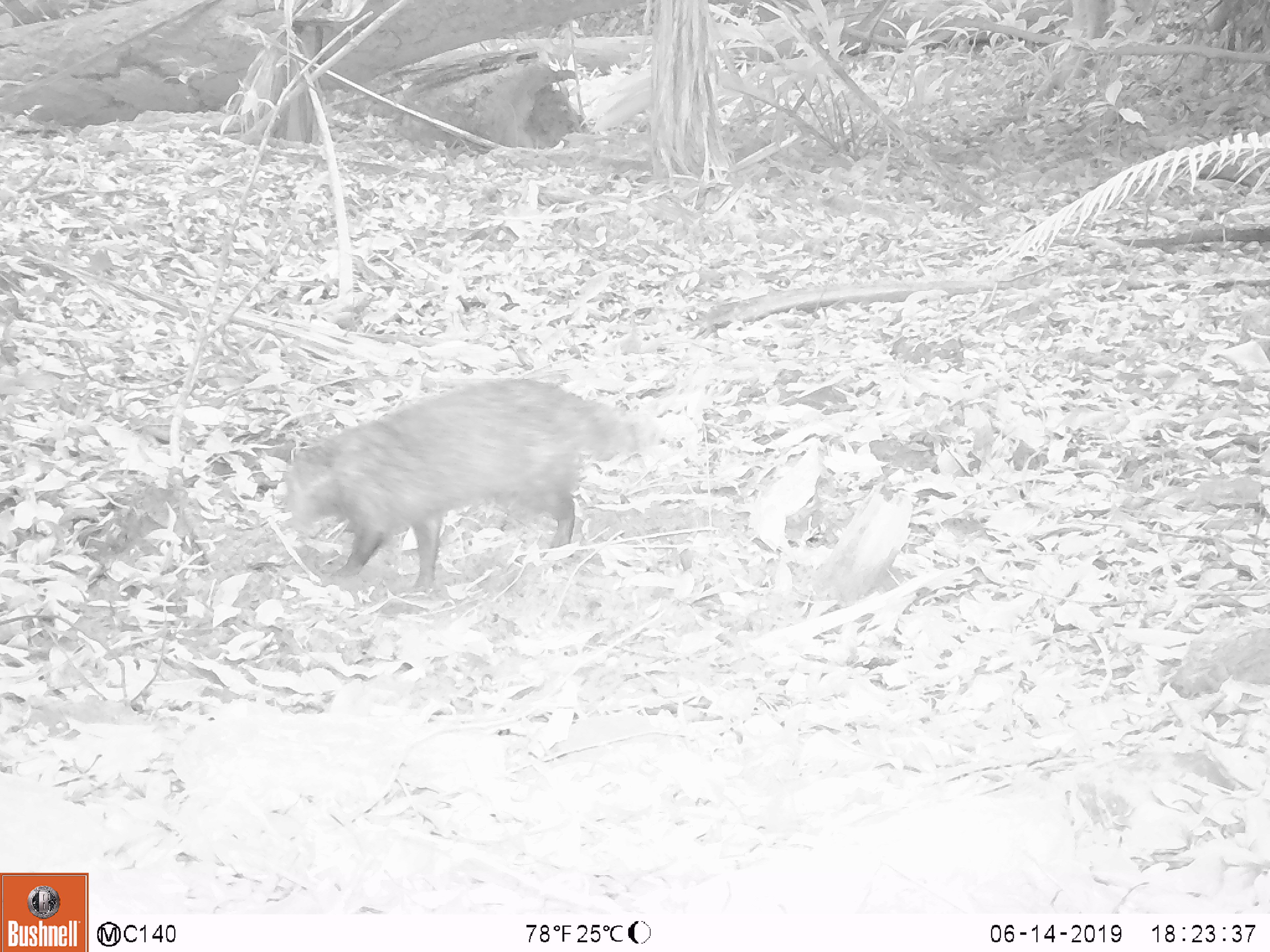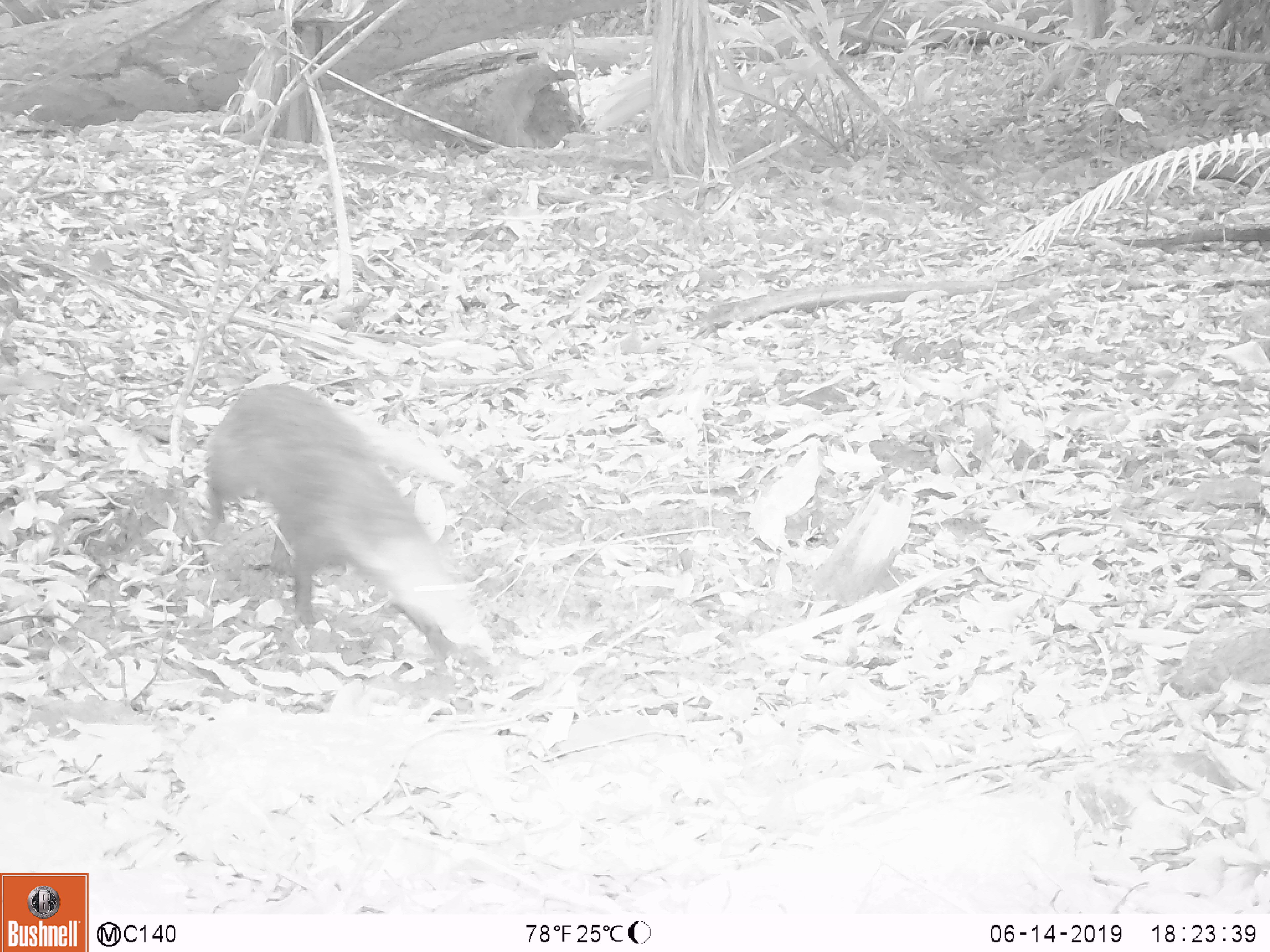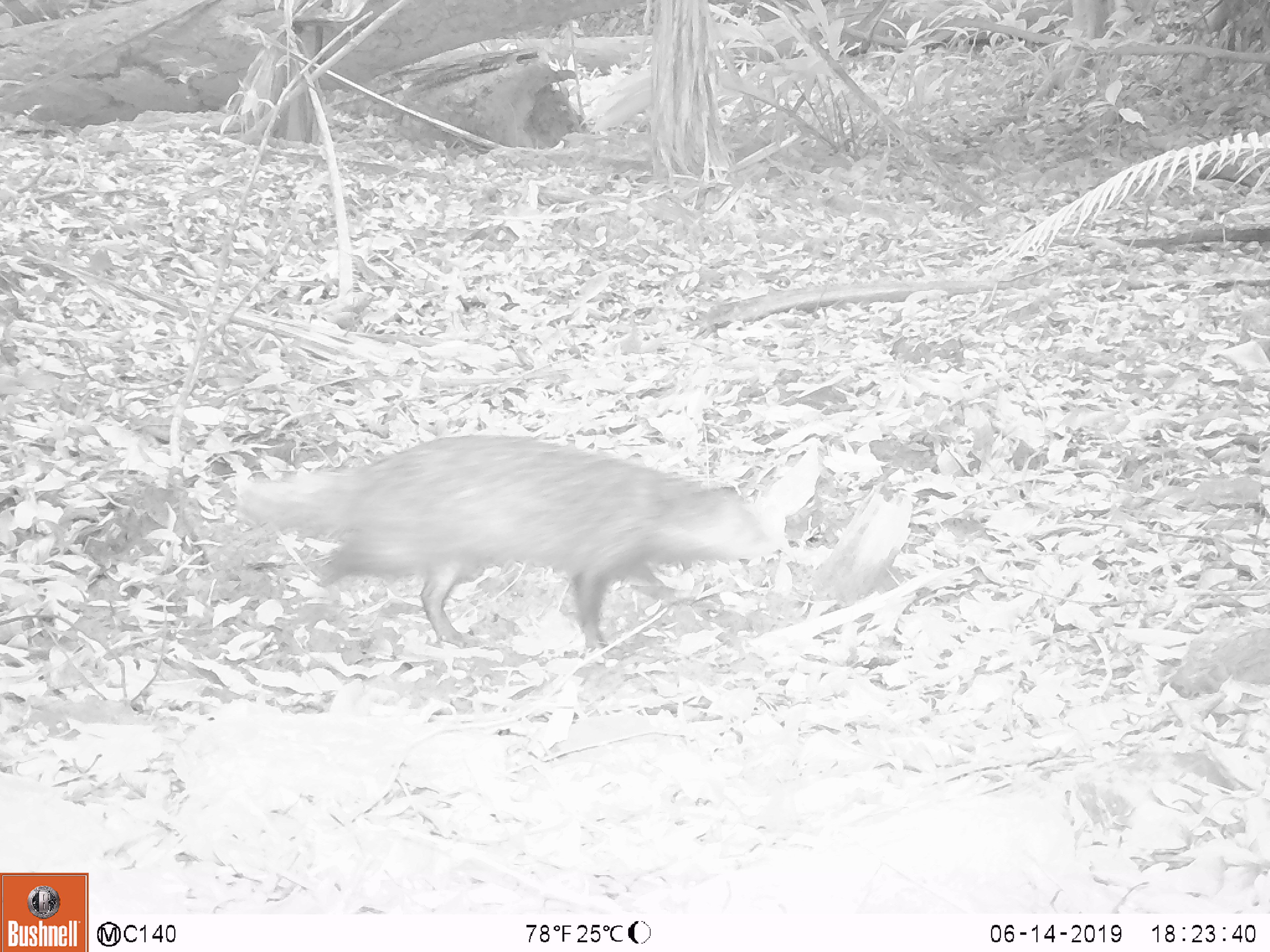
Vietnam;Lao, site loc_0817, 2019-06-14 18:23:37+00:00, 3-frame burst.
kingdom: Animalia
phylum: Chordata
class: Mammalia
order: Carnivora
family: Herpestidae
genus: Urva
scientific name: Urva urva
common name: crab-eating mongoose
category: crab eating mongoose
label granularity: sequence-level